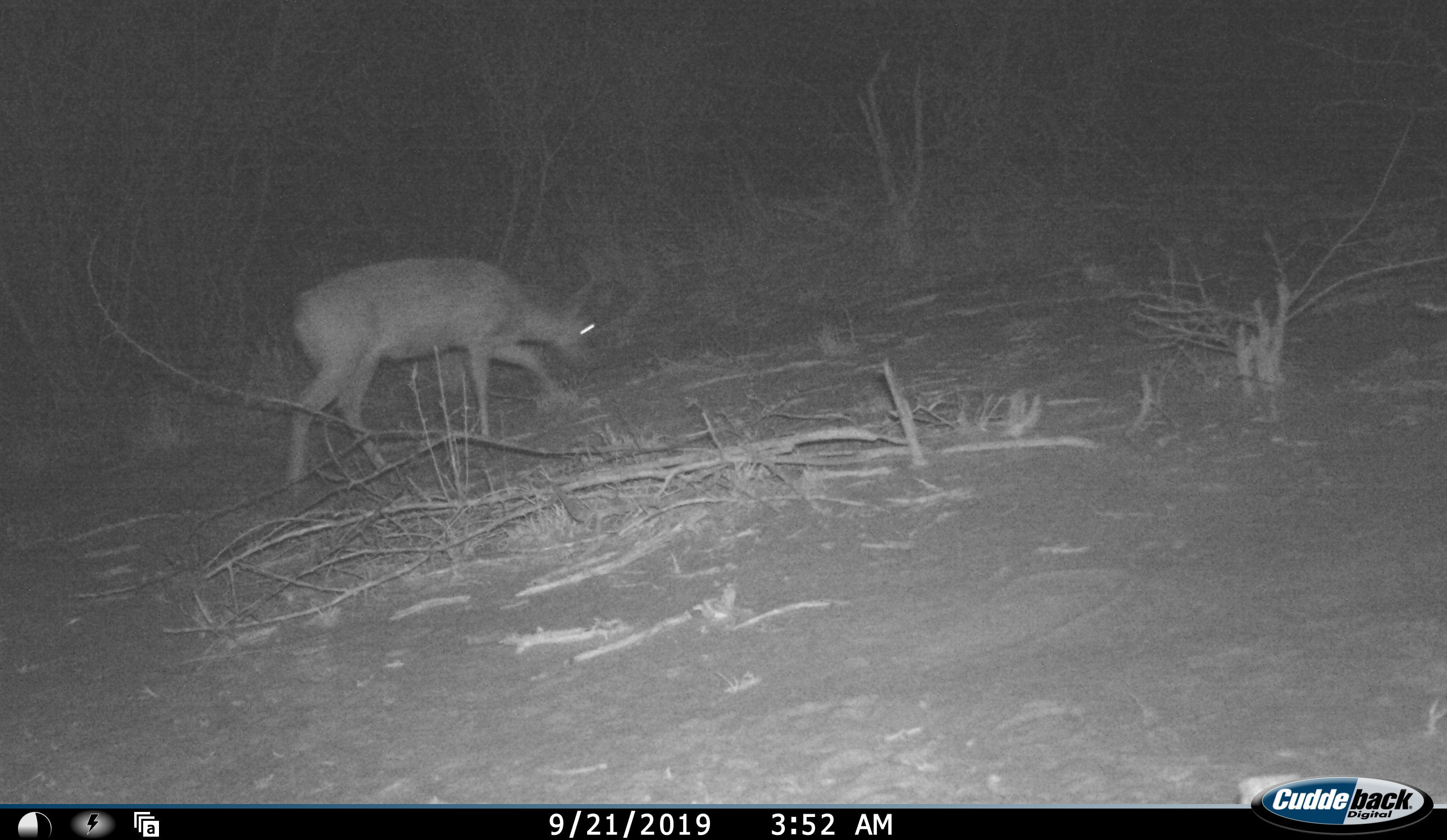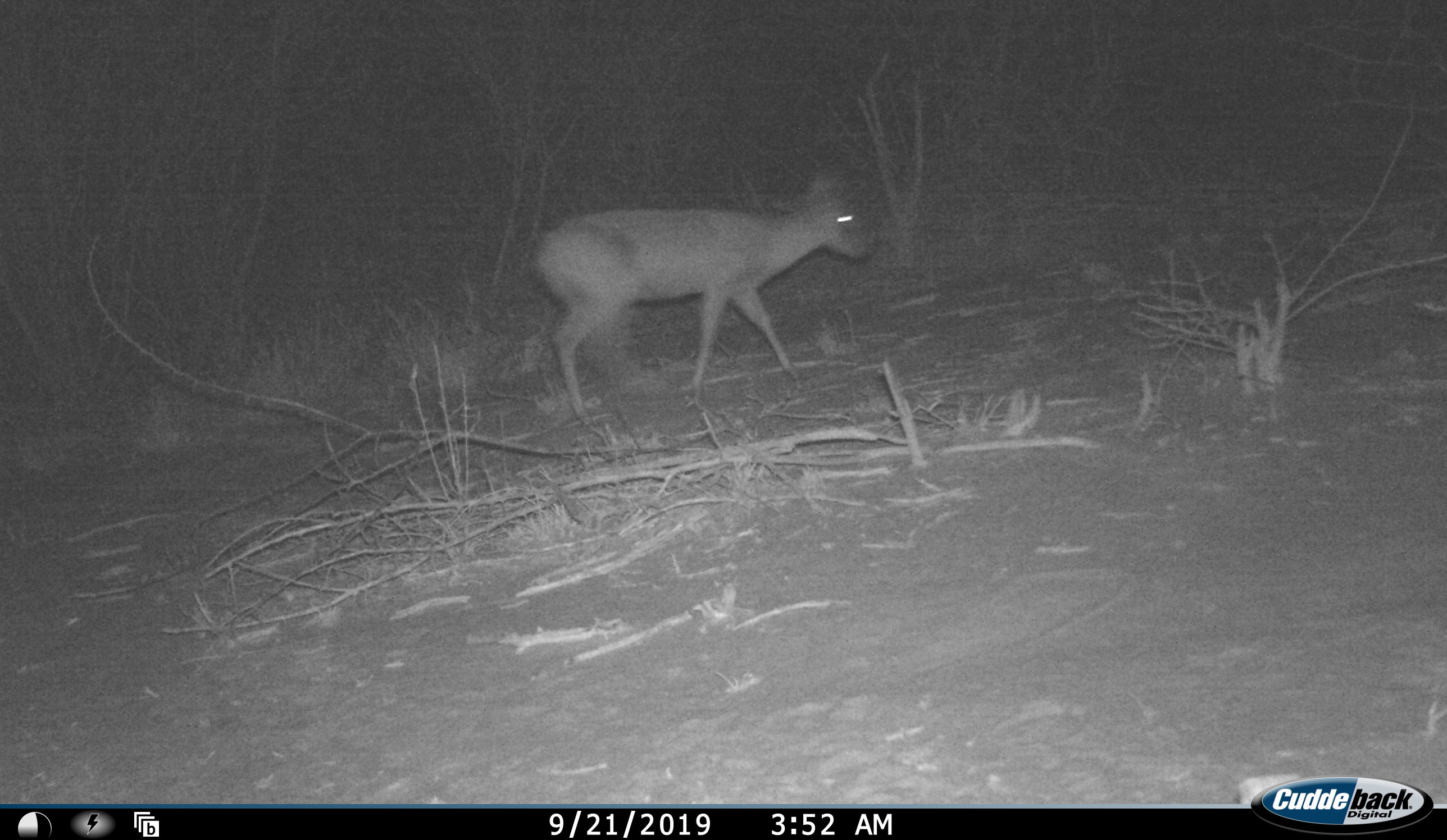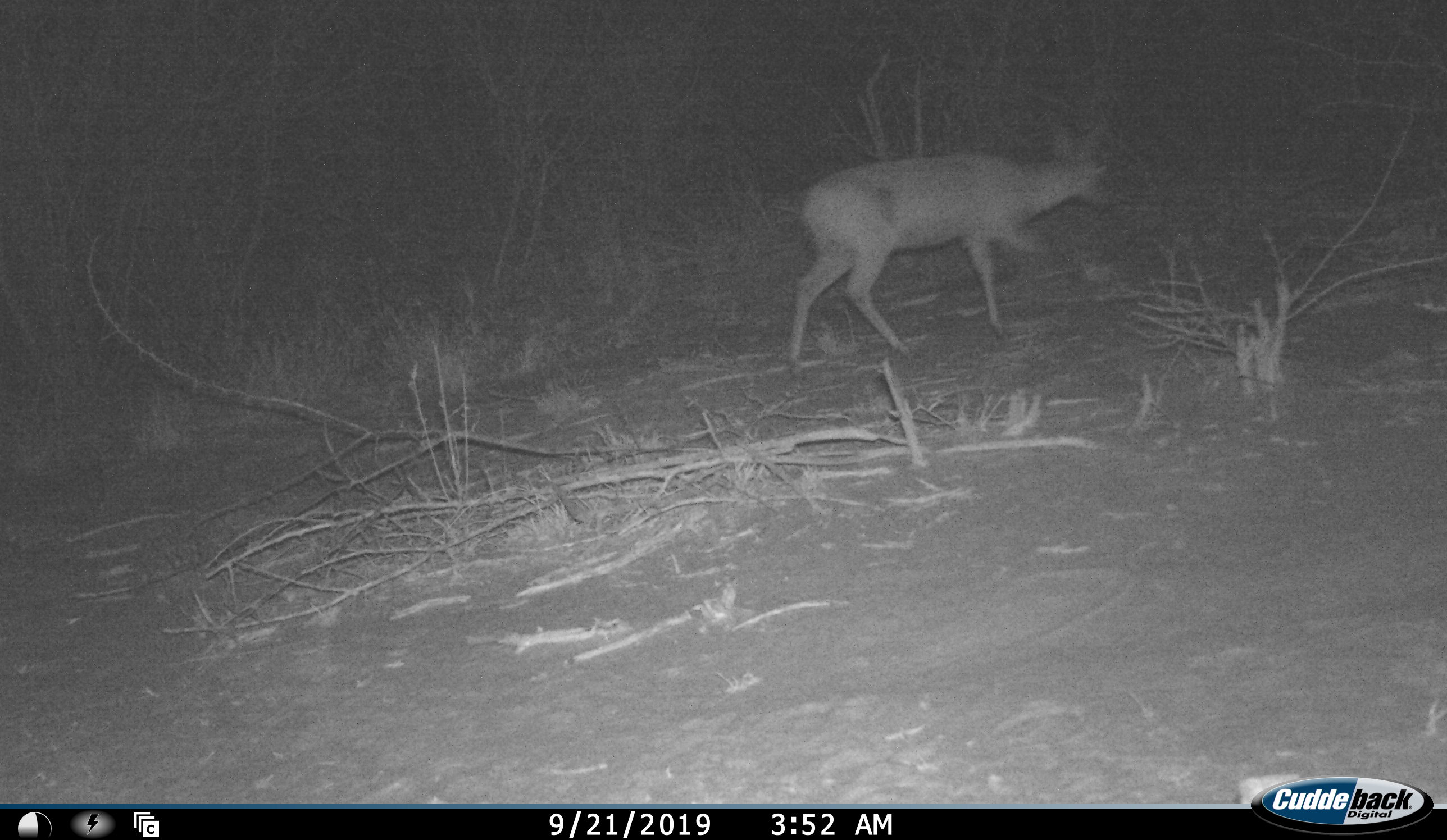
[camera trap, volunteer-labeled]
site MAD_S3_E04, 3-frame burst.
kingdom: Animalia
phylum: Chordata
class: Mammalia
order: Artiodactyla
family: Bovidae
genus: Sylvicapra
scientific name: Sylvicapra grimmia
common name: common duiker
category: duikercommongrey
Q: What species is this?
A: Duikercommongrey (common duiker) (Sylvicapra grimmia).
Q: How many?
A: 1.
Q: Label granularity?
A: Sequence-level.